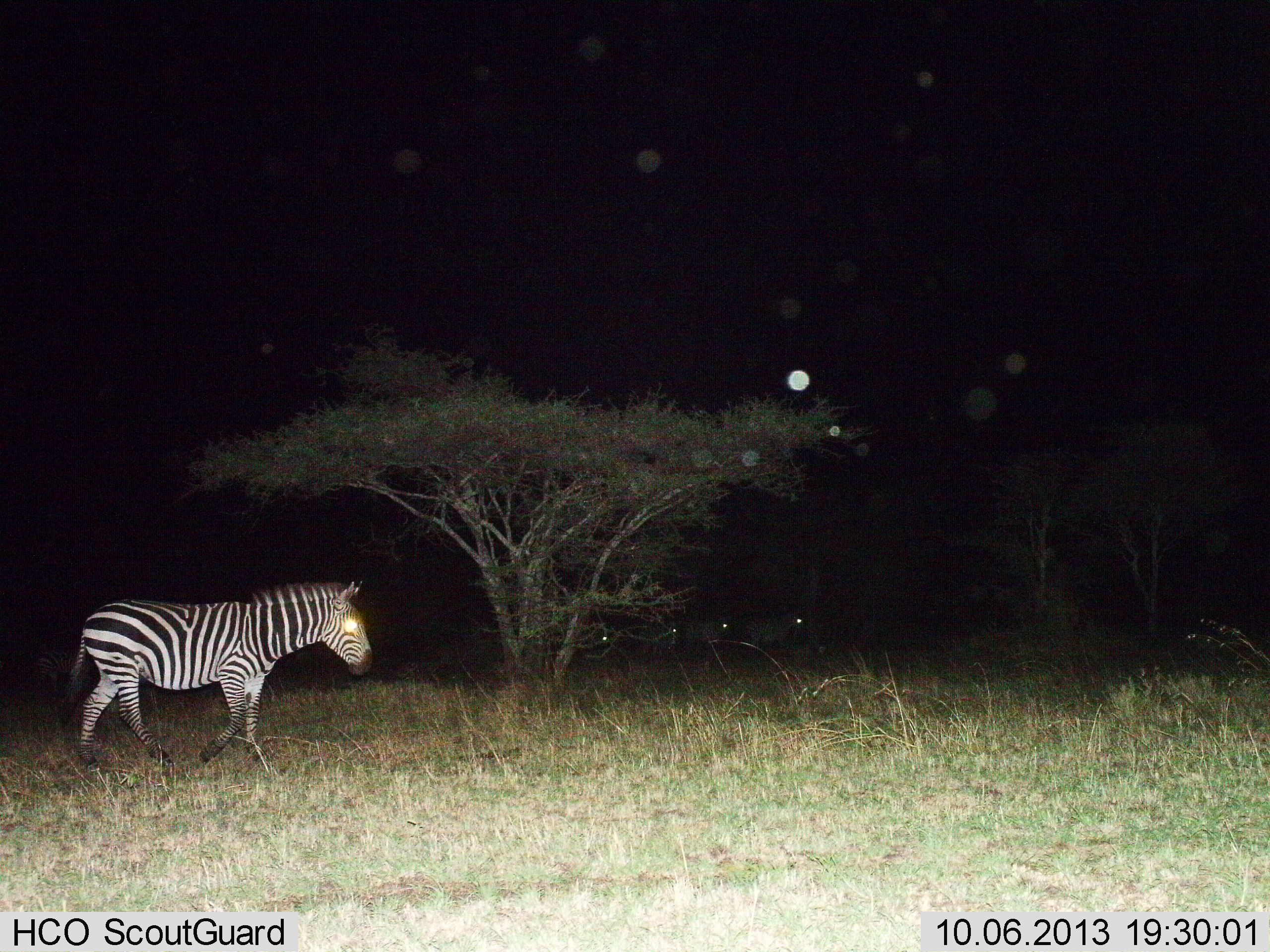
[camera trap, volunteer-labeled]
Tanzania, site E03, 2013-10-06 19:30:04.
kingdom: Animalia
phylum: Chordata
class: Mammalia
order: Perissodactyla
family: Equidae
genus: Equus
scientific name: Equus quagga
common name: plains zebra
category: zebra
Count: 1.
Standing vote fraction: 16%.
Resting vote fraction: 3%.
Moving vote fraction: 89%.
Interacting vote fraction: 0%.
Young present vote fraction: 0%.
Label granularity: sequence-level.